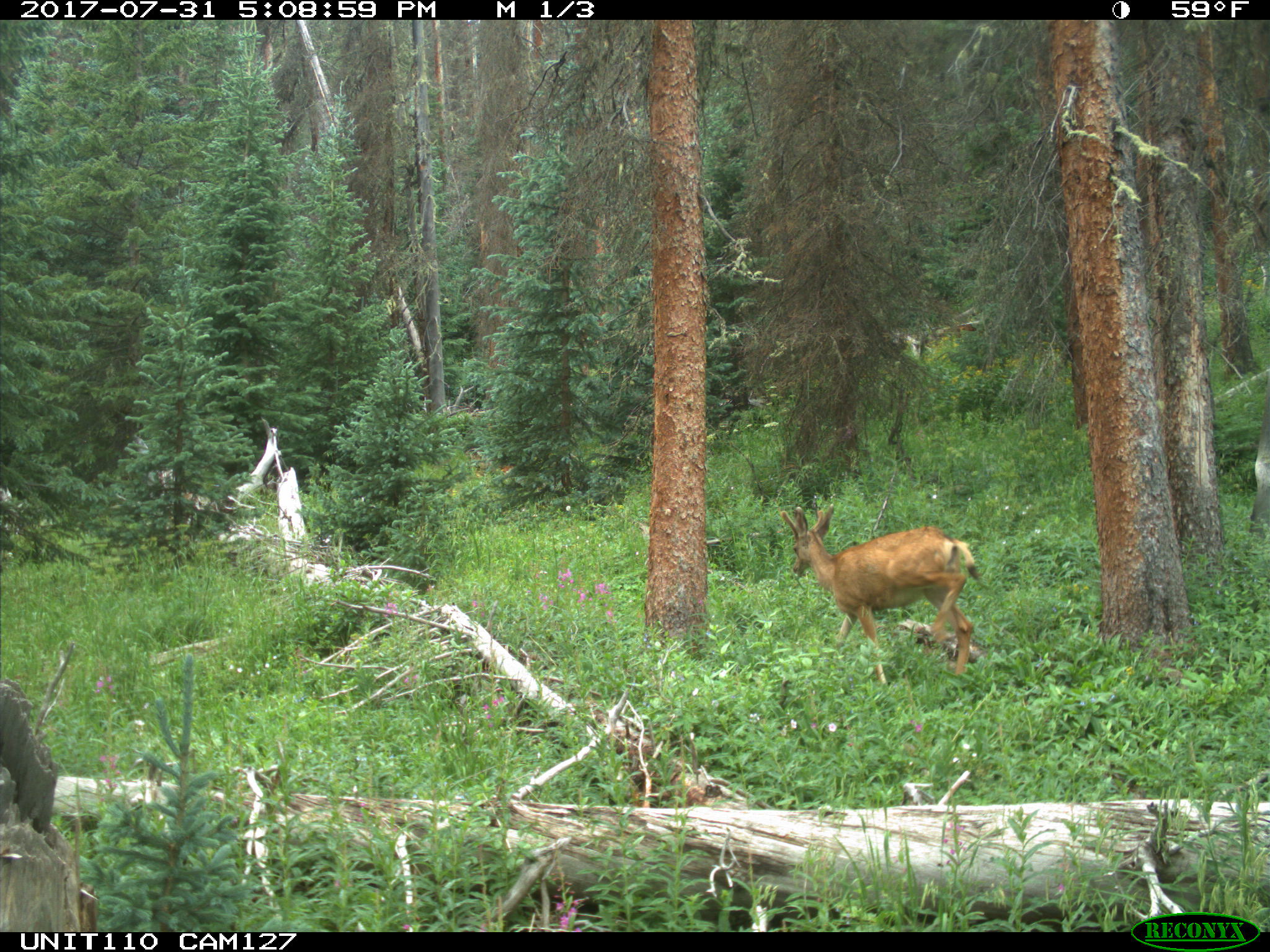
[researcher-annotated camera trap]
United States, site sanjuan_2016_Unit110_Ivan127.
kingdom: Animalia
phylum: Chordata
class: Mammalia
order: Artiodactyla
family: Cervidae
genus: Odocoileus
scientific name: Odocoileus hemionus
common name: mule deer